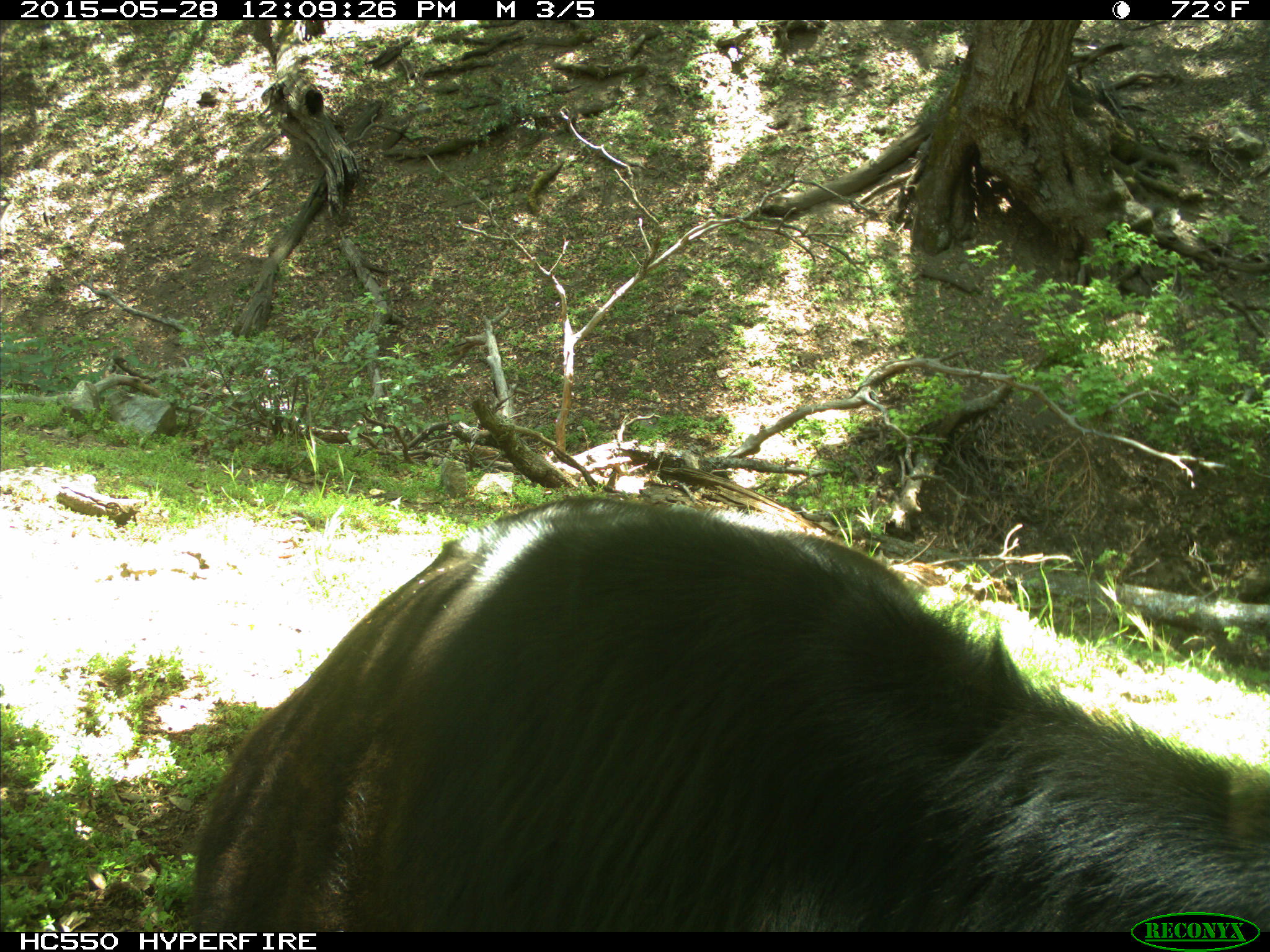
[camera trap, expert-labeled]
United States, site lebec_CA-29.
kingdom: Animalia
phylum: Chordata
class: Mammalia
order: Artiodactyla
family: Bovidae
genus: Bos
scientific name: Bos taurus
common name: domestic cow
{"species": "Bos taurus (domestic cow)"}